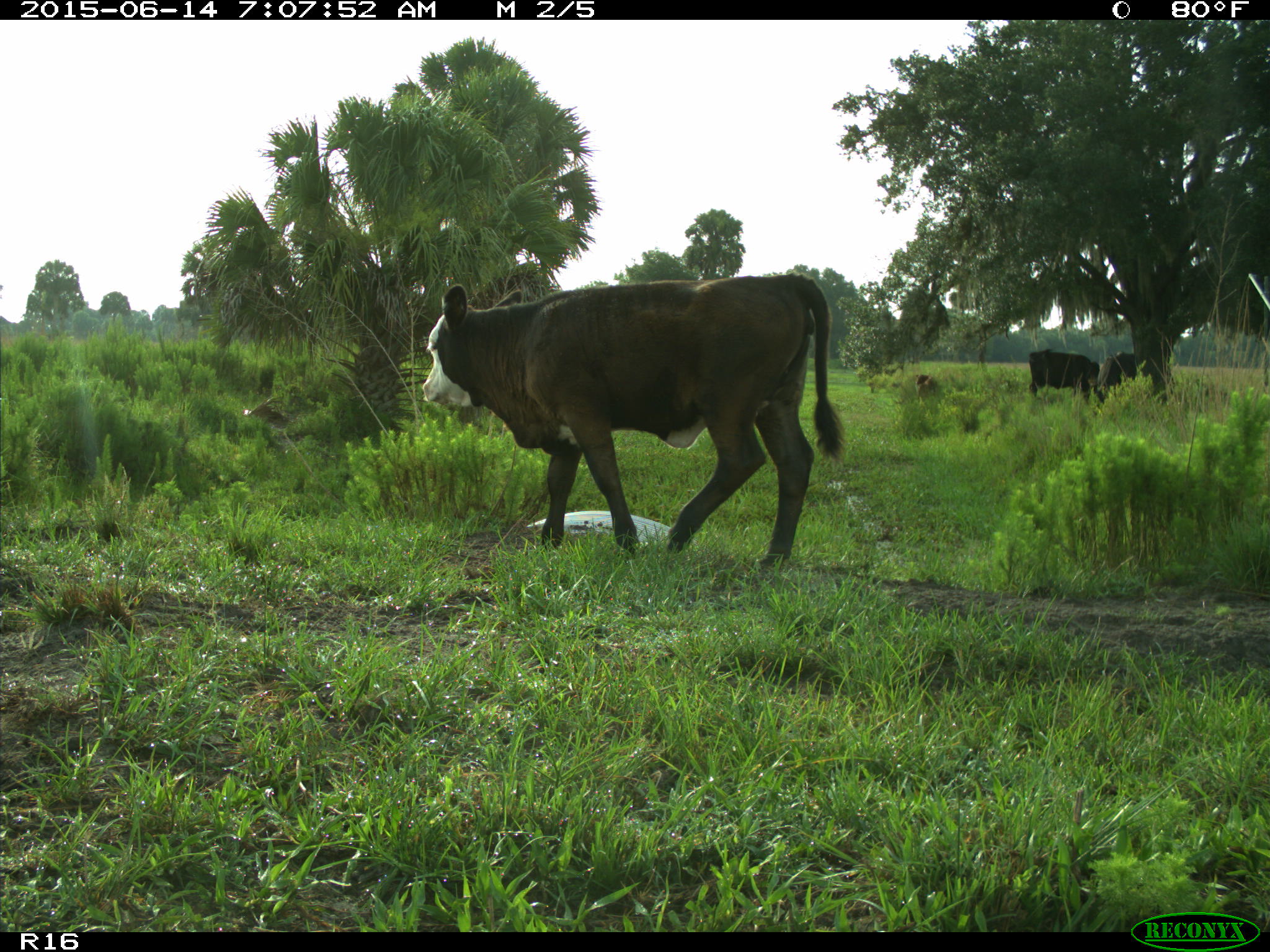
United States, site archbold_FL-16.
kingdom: Animalia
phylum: Chordata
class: Mammalia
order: Artiodactyla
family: Bovidae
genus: Bos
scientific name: Bos taurus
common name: domestic cow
Bos taurus (domestic cow).